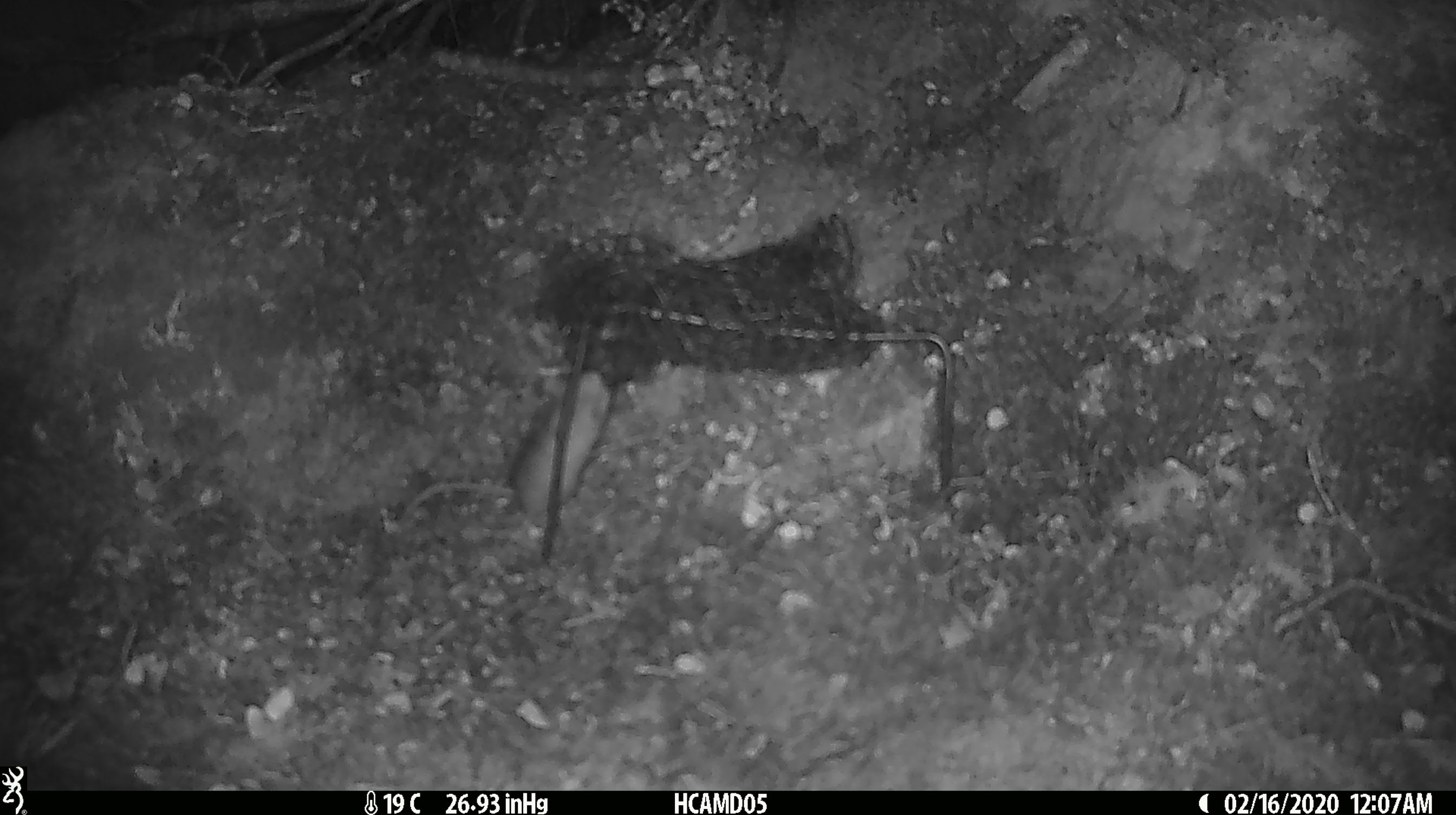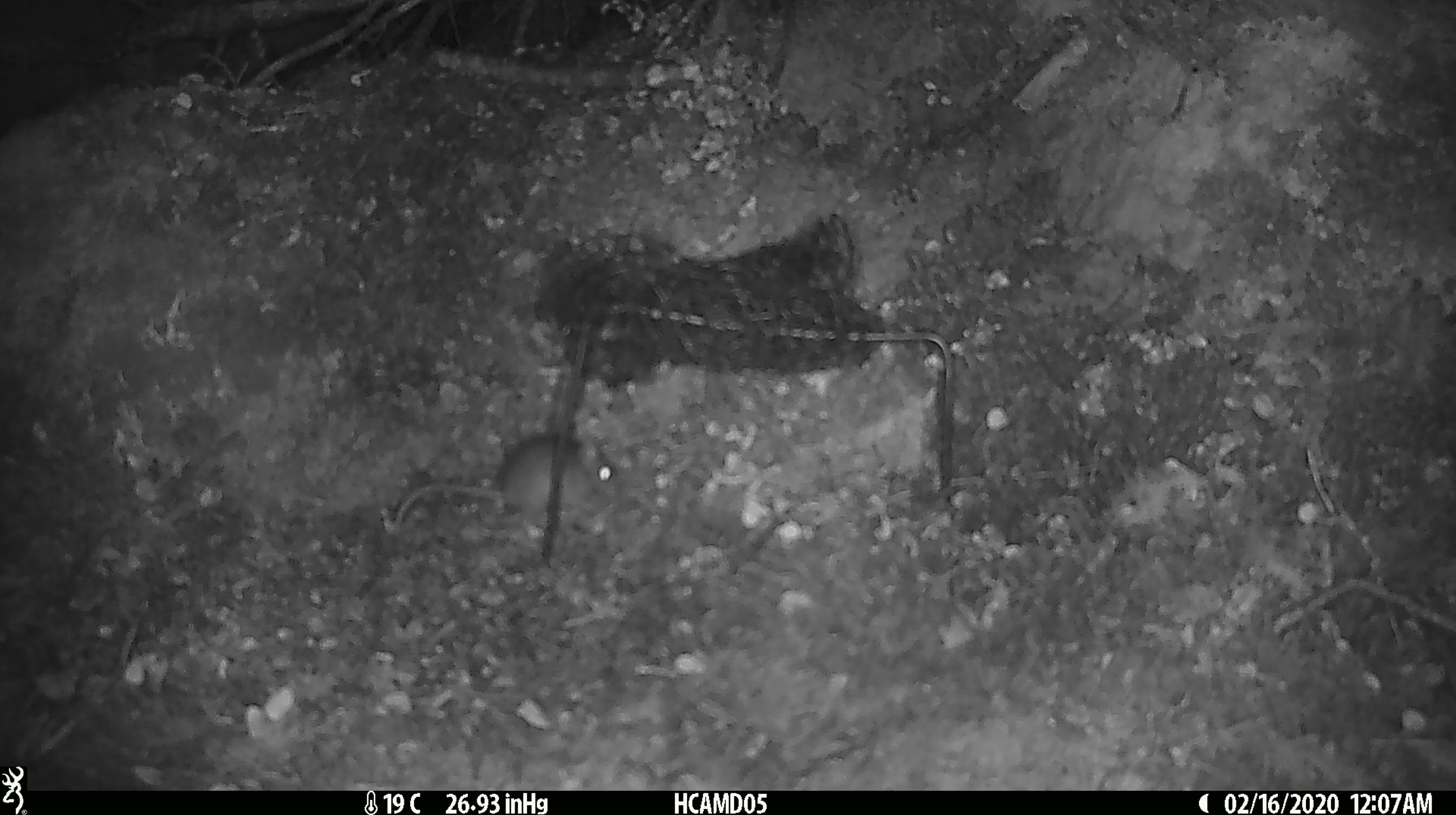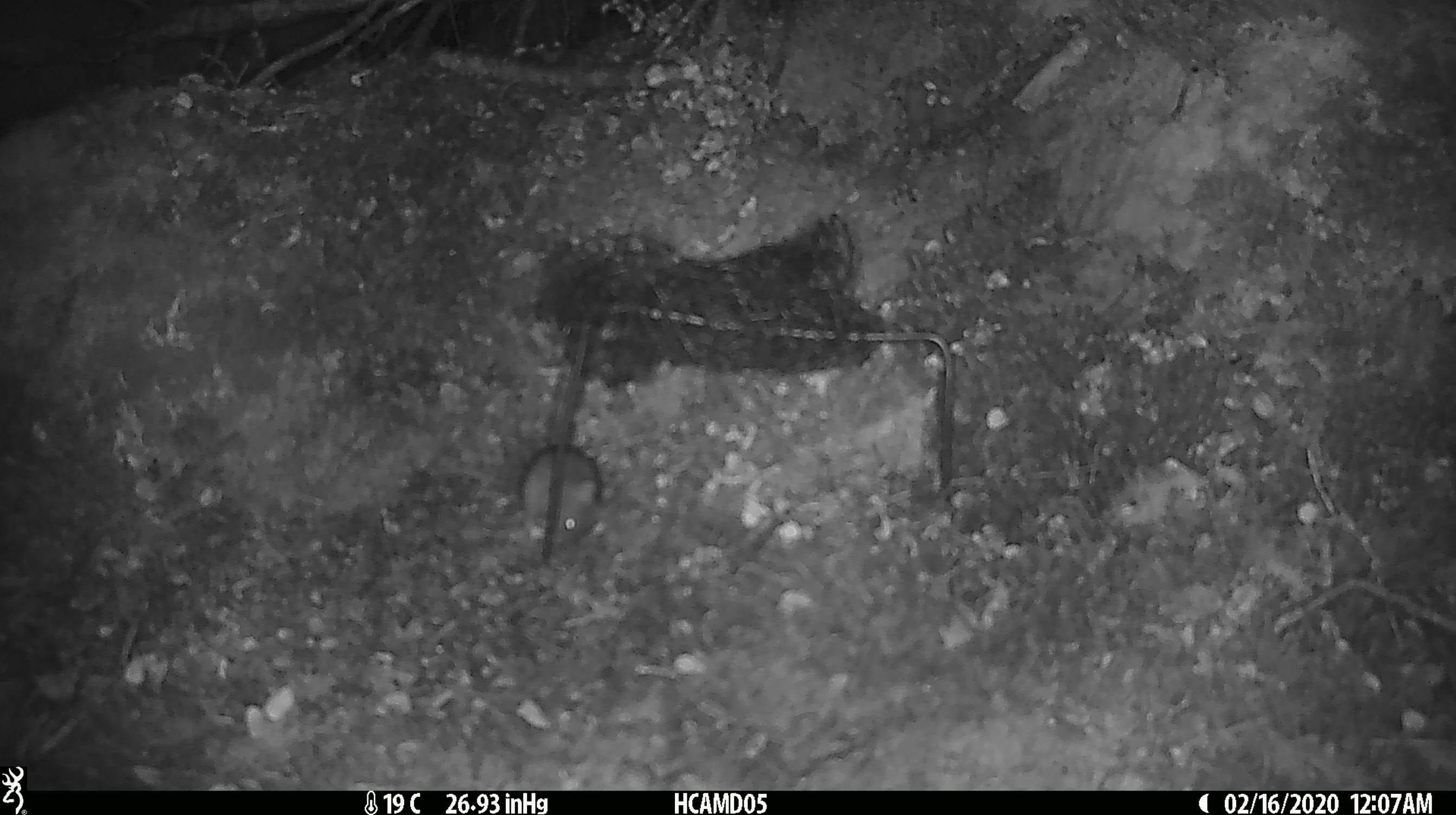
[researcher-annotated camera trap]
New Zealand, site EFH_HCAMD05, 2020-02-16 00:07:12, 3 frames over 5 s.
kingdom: Animalia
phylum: Chordata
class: Mammalia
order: Rodentia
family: Muridae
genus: Mus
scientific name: Mus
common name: mouse